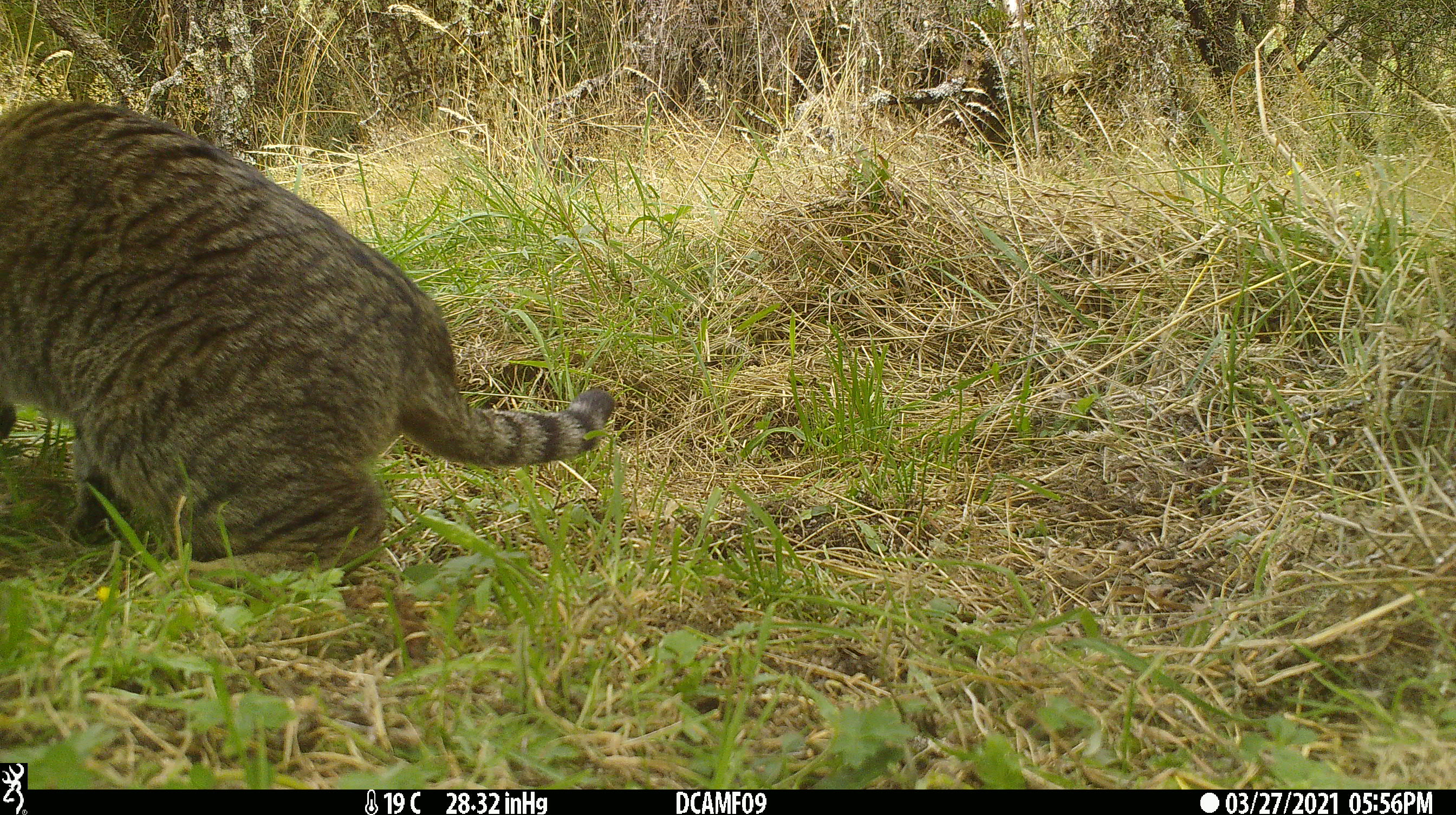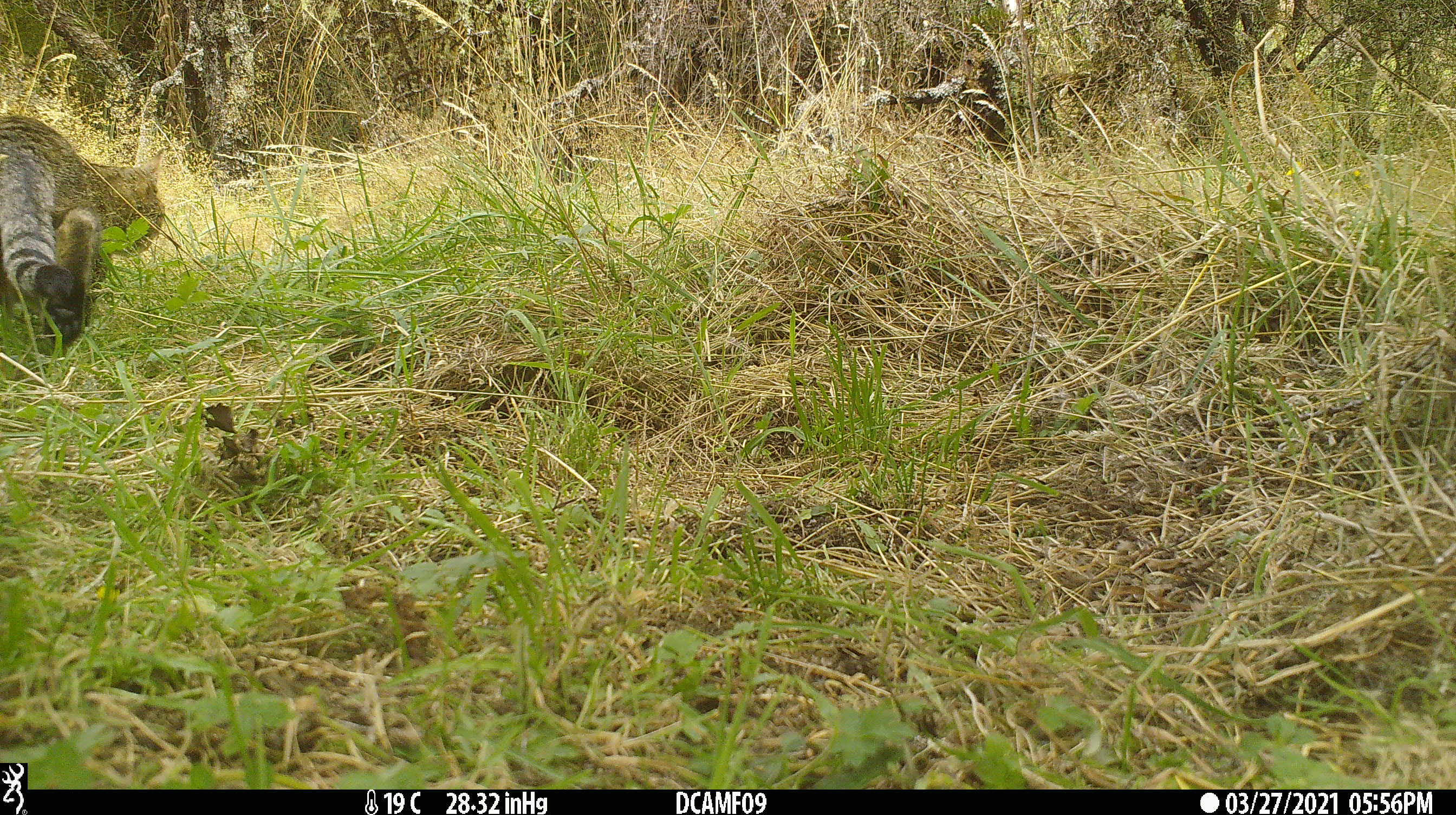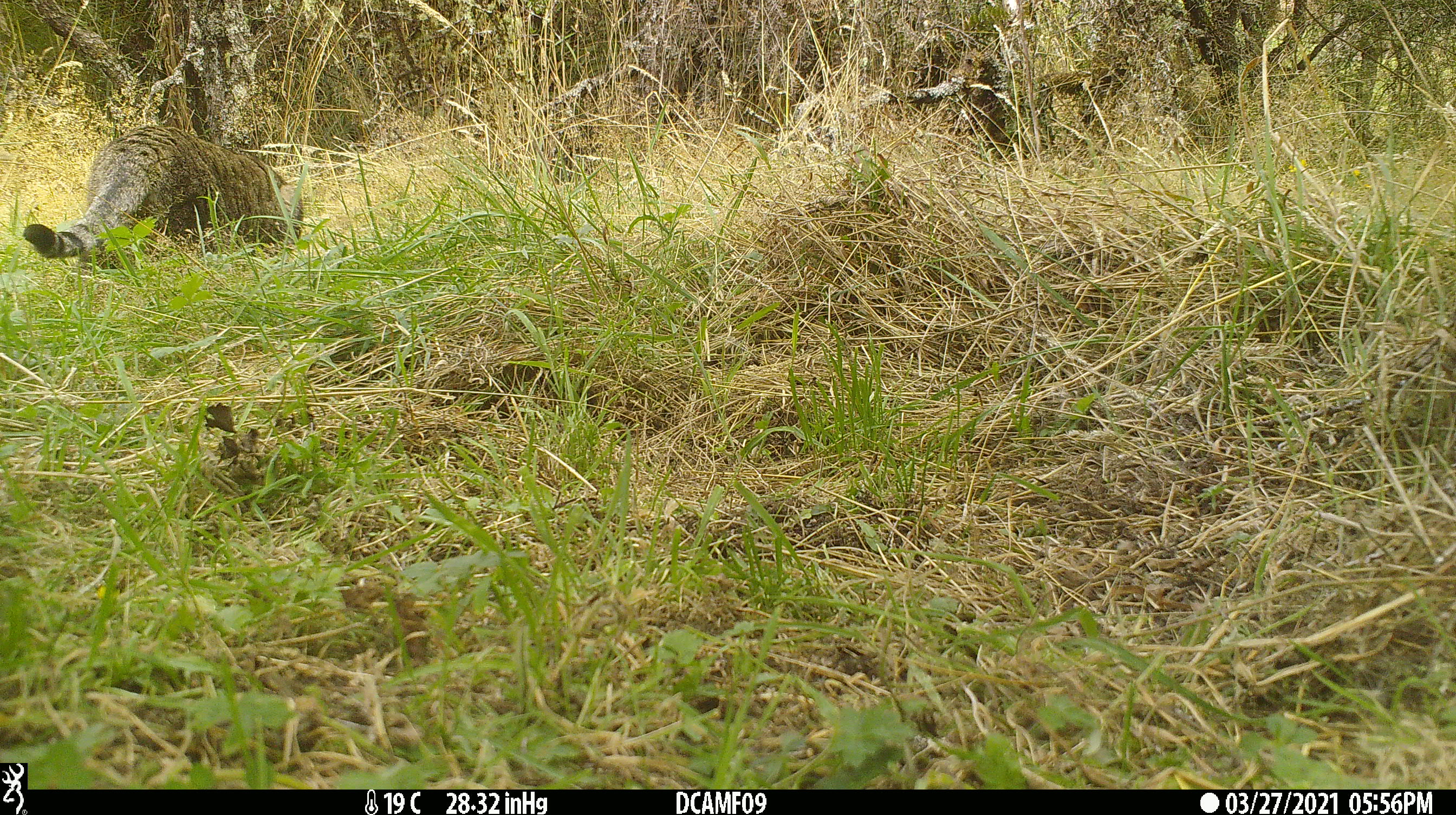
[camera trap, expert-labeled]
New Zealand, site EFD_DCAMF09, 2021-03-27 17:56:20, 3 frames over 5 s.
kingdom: Animalia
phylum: Chordata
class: Mammalia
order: Carnivora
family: Felidae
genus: Felis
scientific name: Felis catus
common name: domestic cat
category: cat